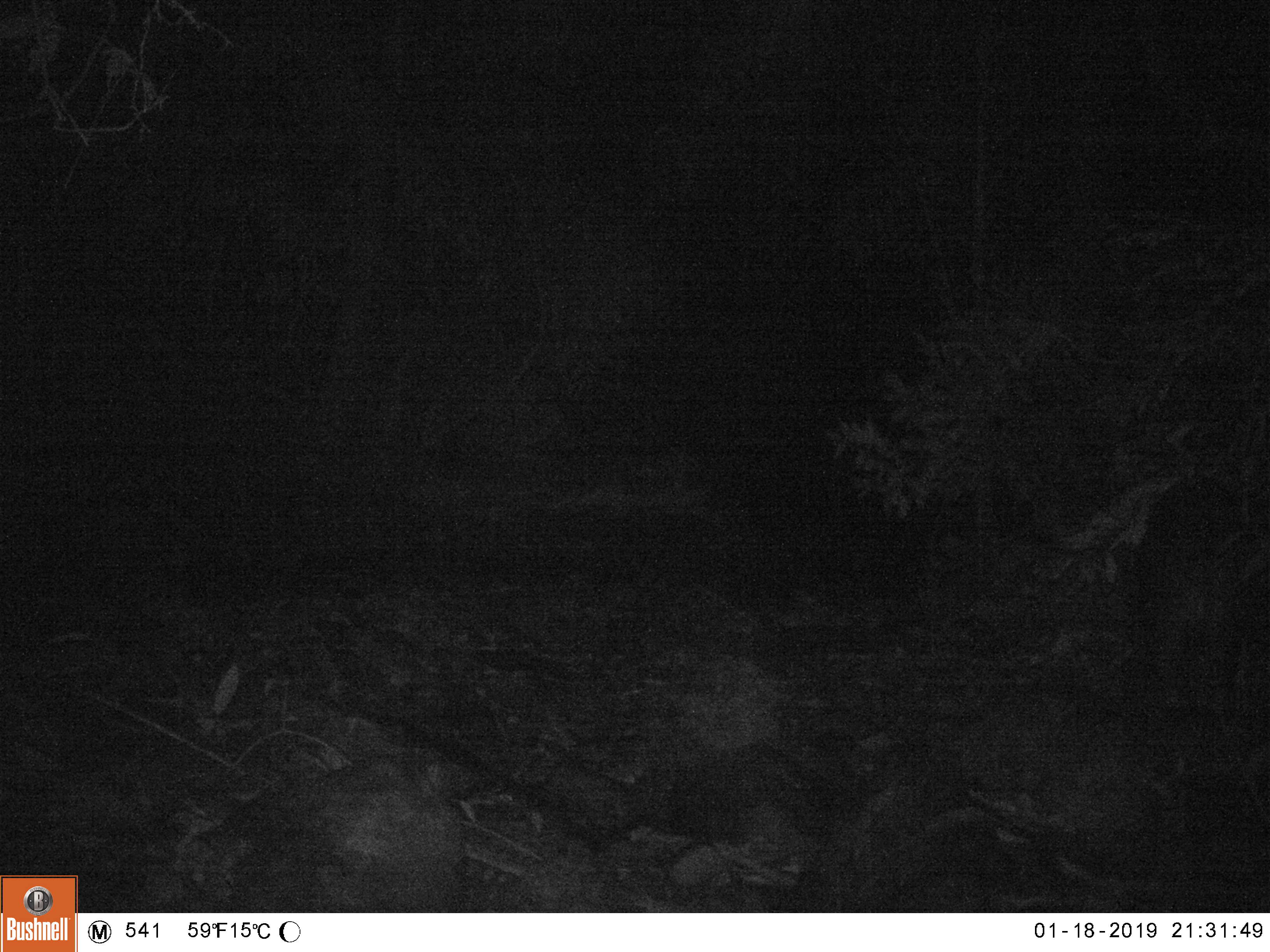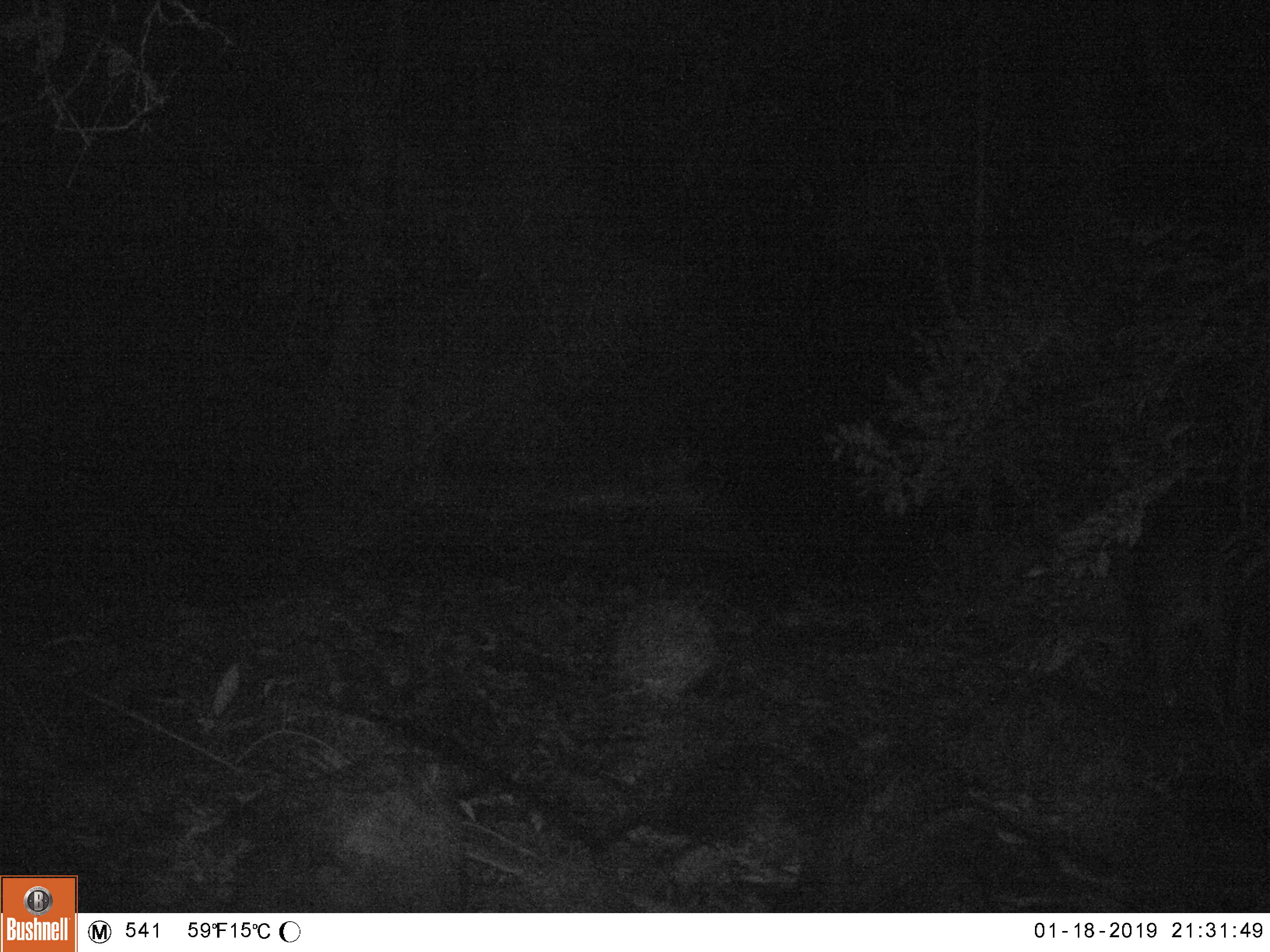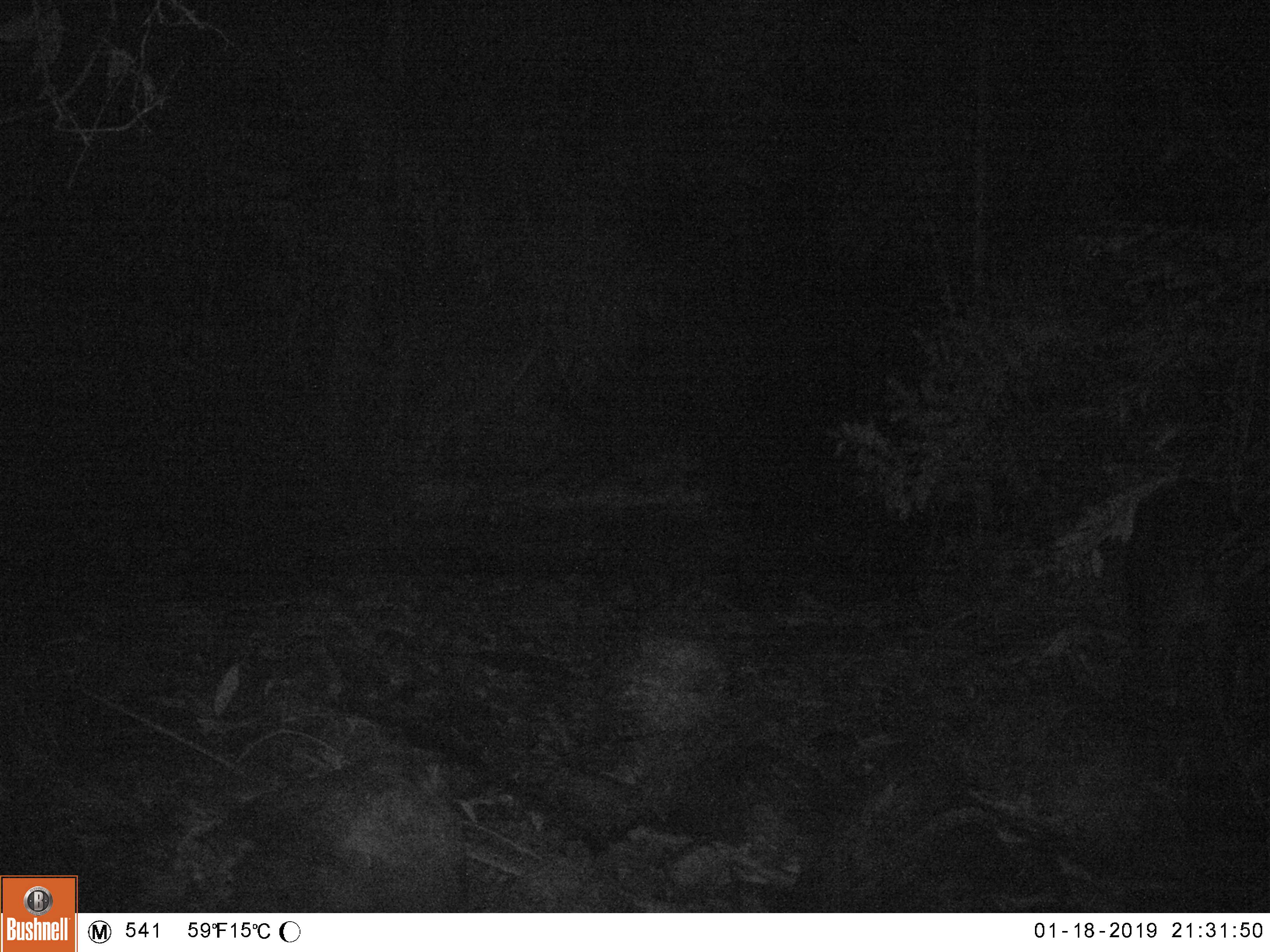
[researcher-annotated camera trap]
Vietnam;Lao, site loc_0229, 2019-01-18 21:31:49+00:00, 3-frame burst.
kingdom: Animalia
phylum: Chordata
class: Mammalia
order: Artiodactyla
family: Bovidae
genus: Capricornis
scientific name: Capricornis sumatraensis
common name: chinese serow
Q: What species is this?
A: Chinese serow (Capricornis sumatraensis).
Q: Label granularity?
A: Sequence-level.